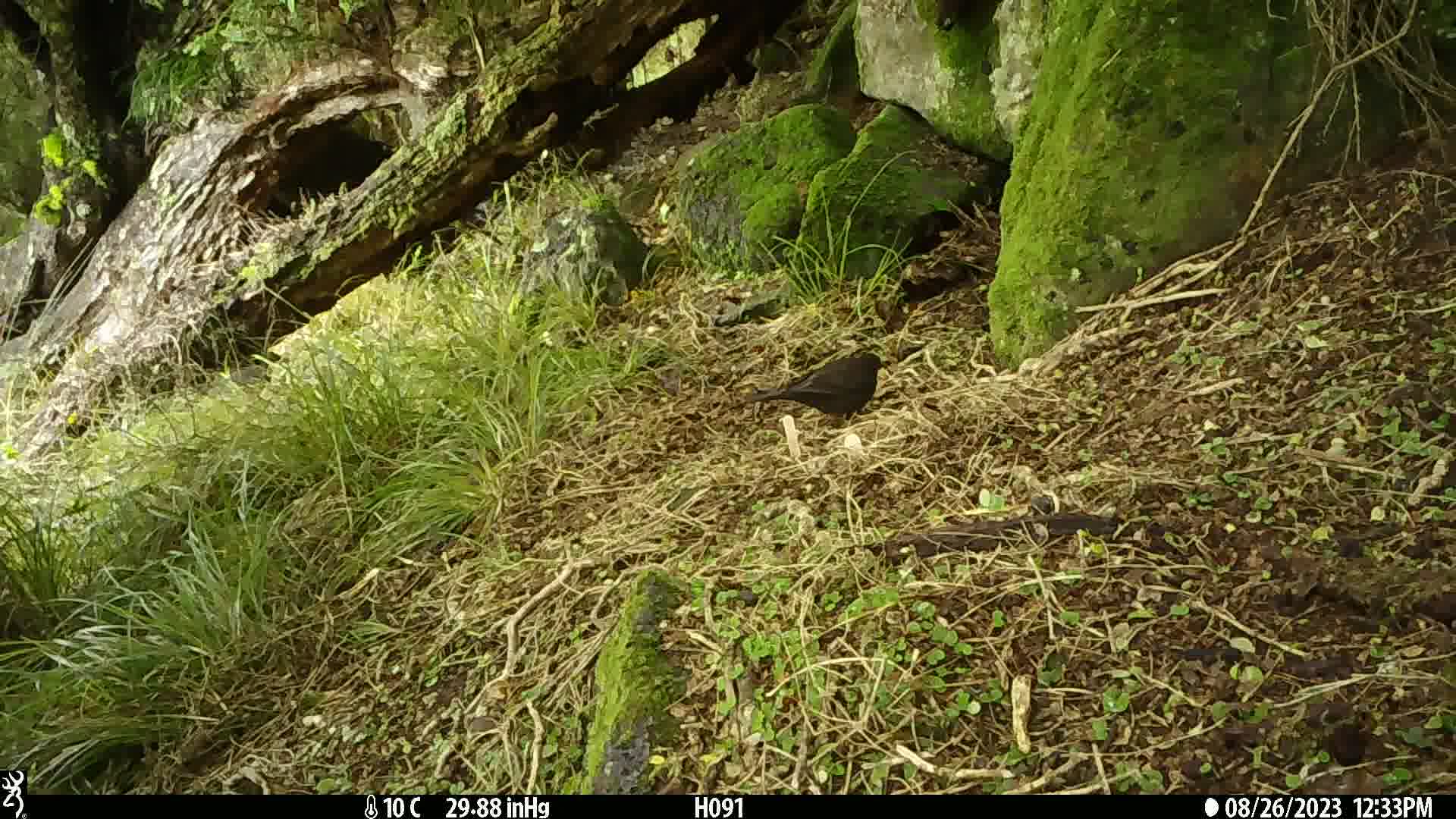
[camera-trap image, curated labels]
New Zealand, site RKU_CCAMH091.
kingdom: Animalia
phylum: Chordata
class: Aves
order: Passeriformes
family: Turdidae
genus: Turdus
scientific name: Turdus merula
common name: eurasian blackbird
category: blackbird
Blackbird (eurasian blackbird) (Turdus merula).